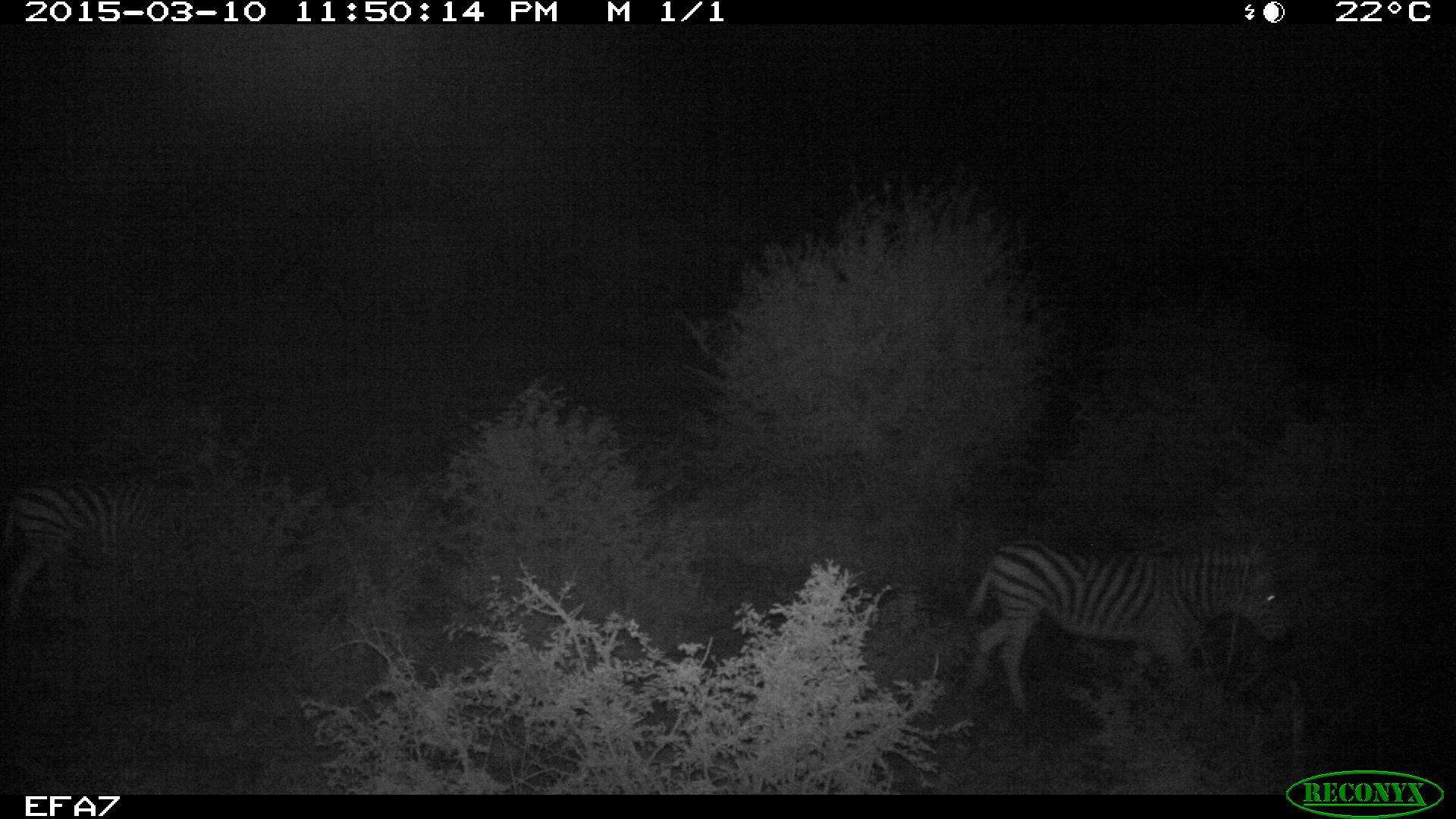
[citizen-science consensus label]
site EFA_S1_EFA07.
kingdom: Animalia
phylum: Chordata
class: Mammalia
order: Perissodactyla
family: Equidae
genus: Equus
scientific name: Equus quagga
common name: plains zebra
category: zebraplains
Zebraplains (plains zebra) (Equus quagga), count 2. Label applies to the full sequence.